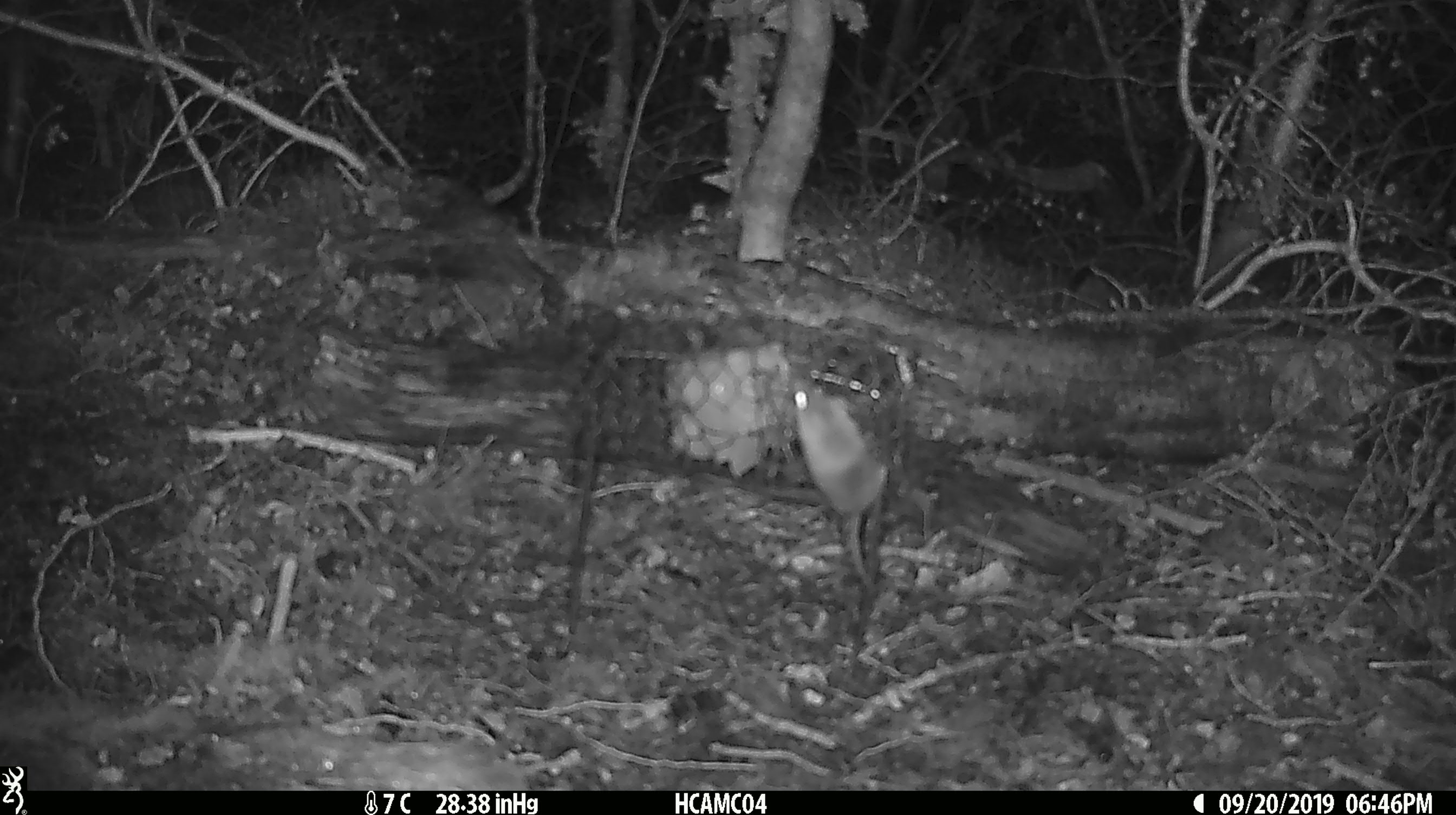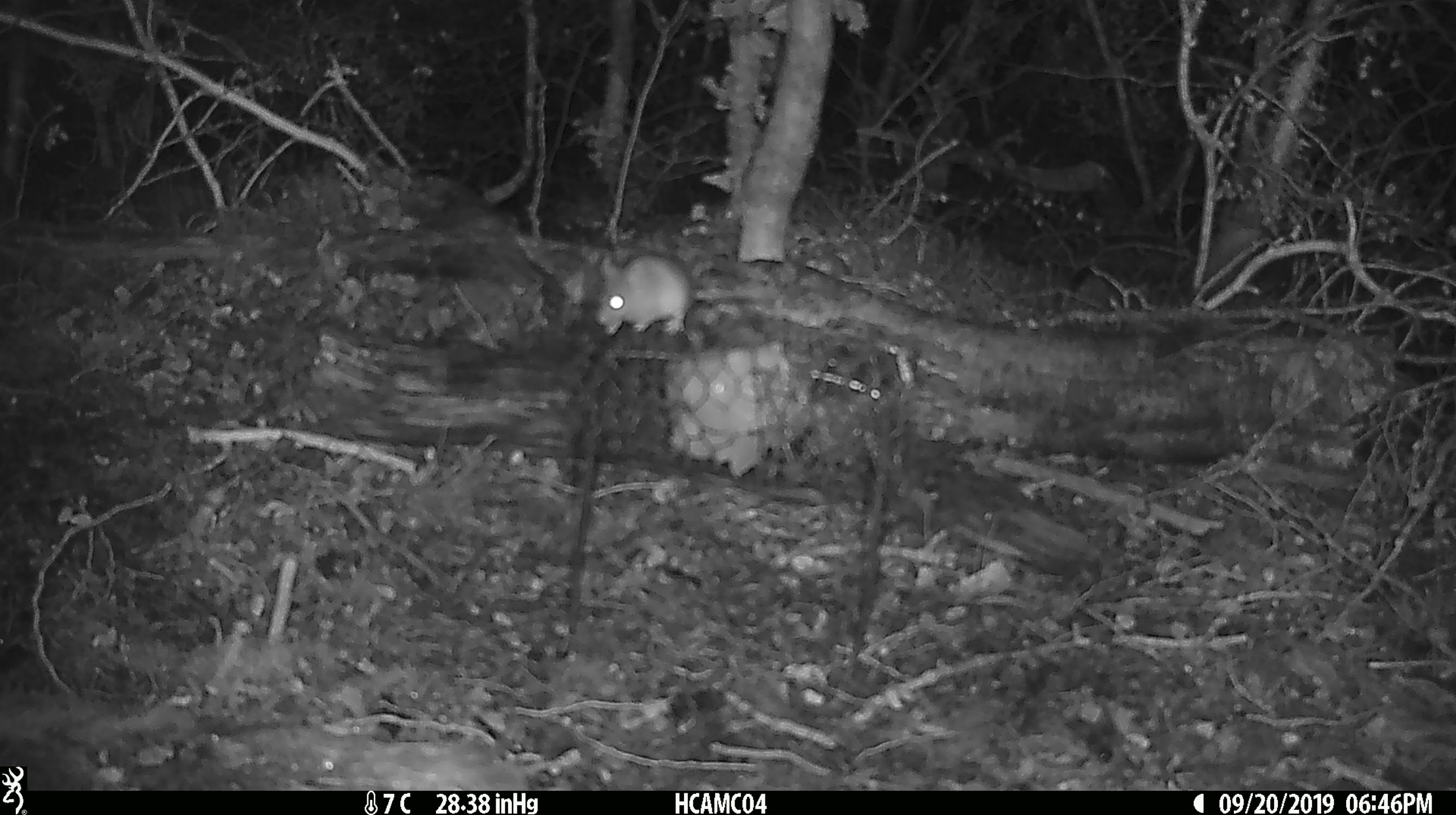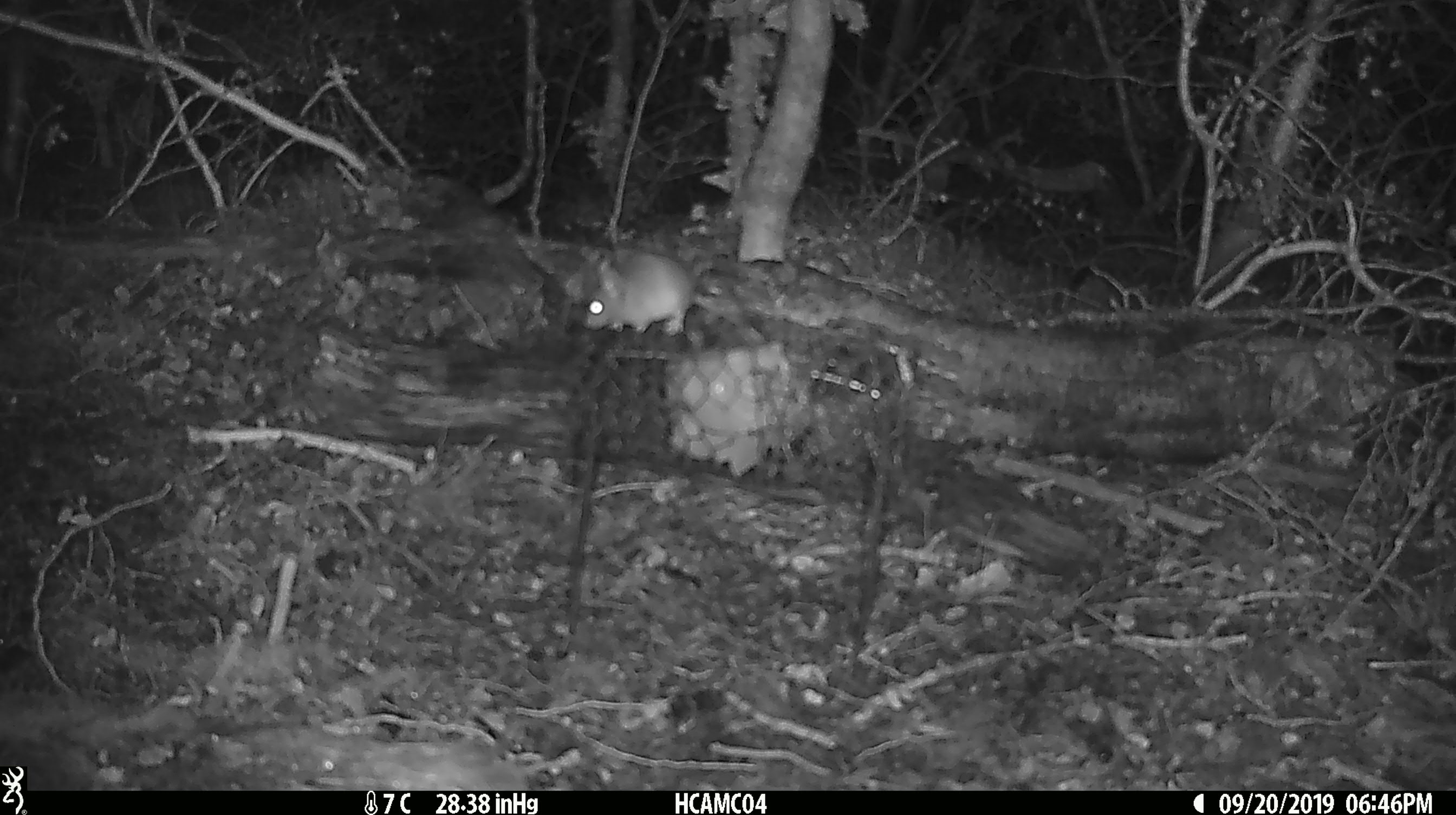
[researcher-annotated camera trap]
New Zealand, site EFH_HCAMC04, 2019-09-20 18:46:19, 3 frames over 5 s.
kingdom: Animalia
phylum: Chordata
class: Mammalia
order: Rodentia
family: Muridae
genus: Mus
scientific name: Mus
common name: mouse